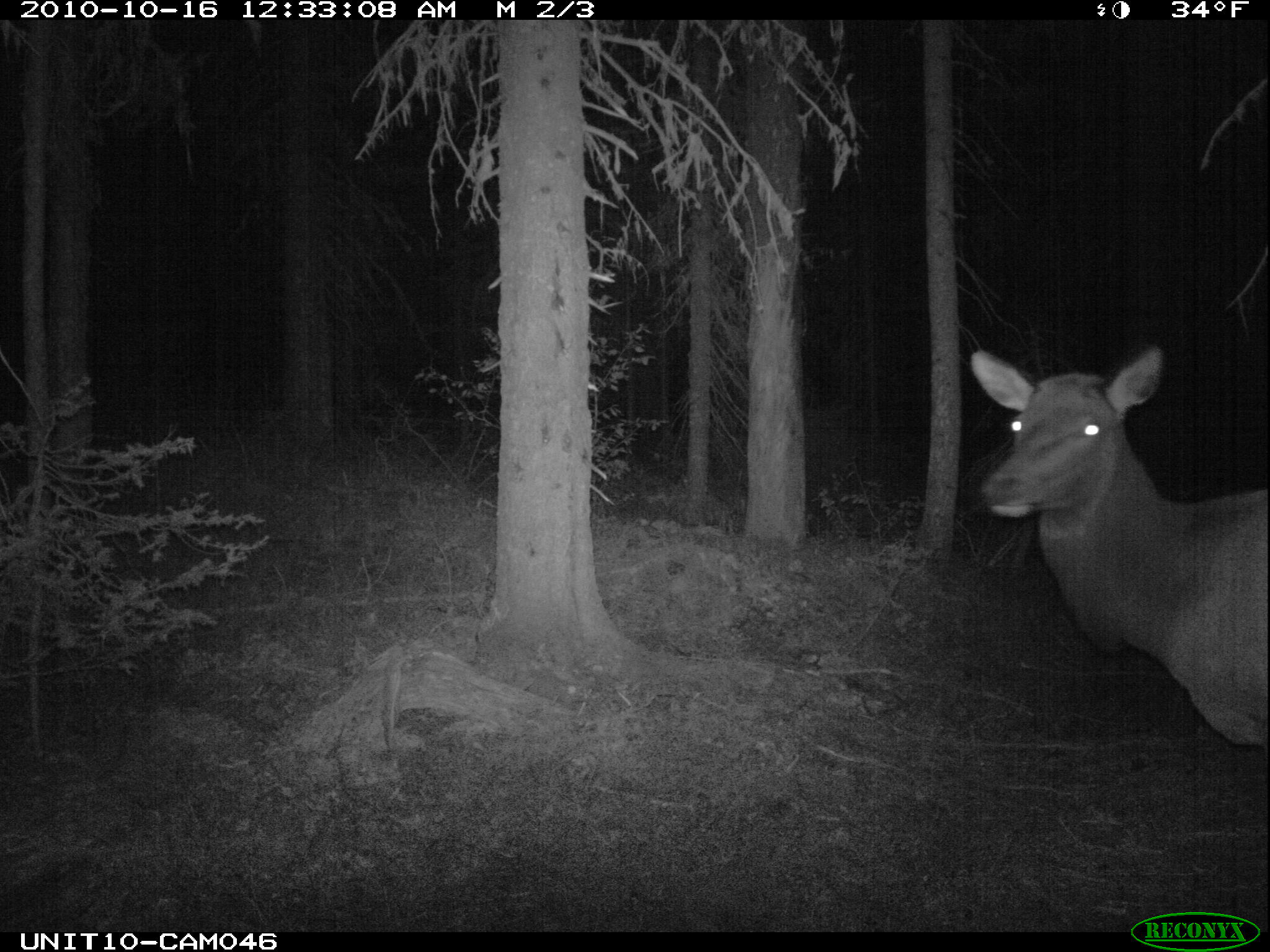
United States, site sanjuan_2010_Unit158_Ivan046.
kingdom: Animalia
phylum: Chordata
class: Mammalia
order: Artiodactyla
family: Cervidae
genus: Cervus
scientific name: Cervus elaphus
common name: red deer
Cervus elaphus (red deer).